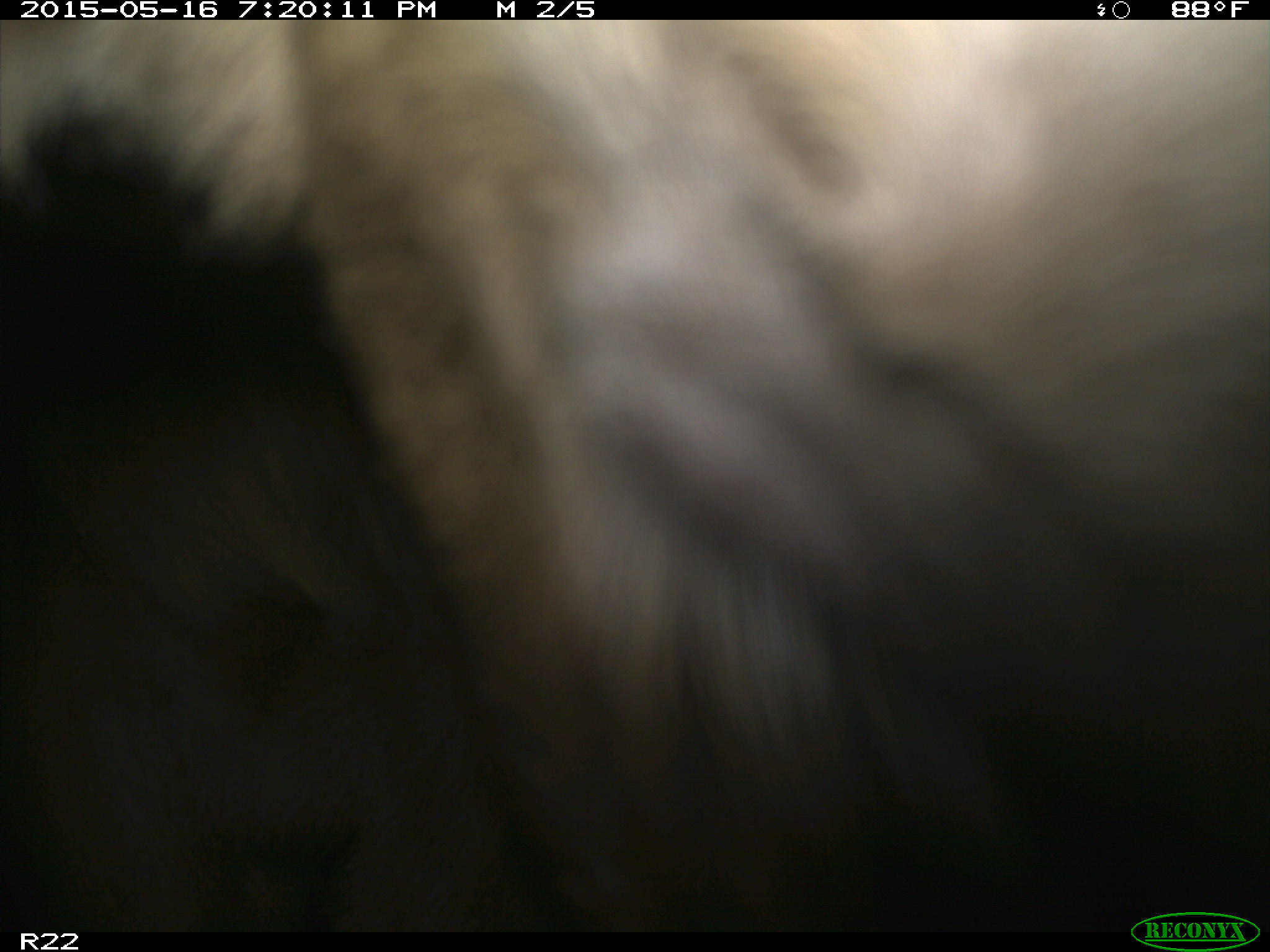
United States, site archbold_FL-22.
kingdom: Animalia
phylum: Chordata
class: Mammalia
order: Artiodactyla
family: Bovidae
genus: Bos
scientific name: Bos taurus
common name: domestic cow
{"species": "Bos taurus (domestic cow)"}